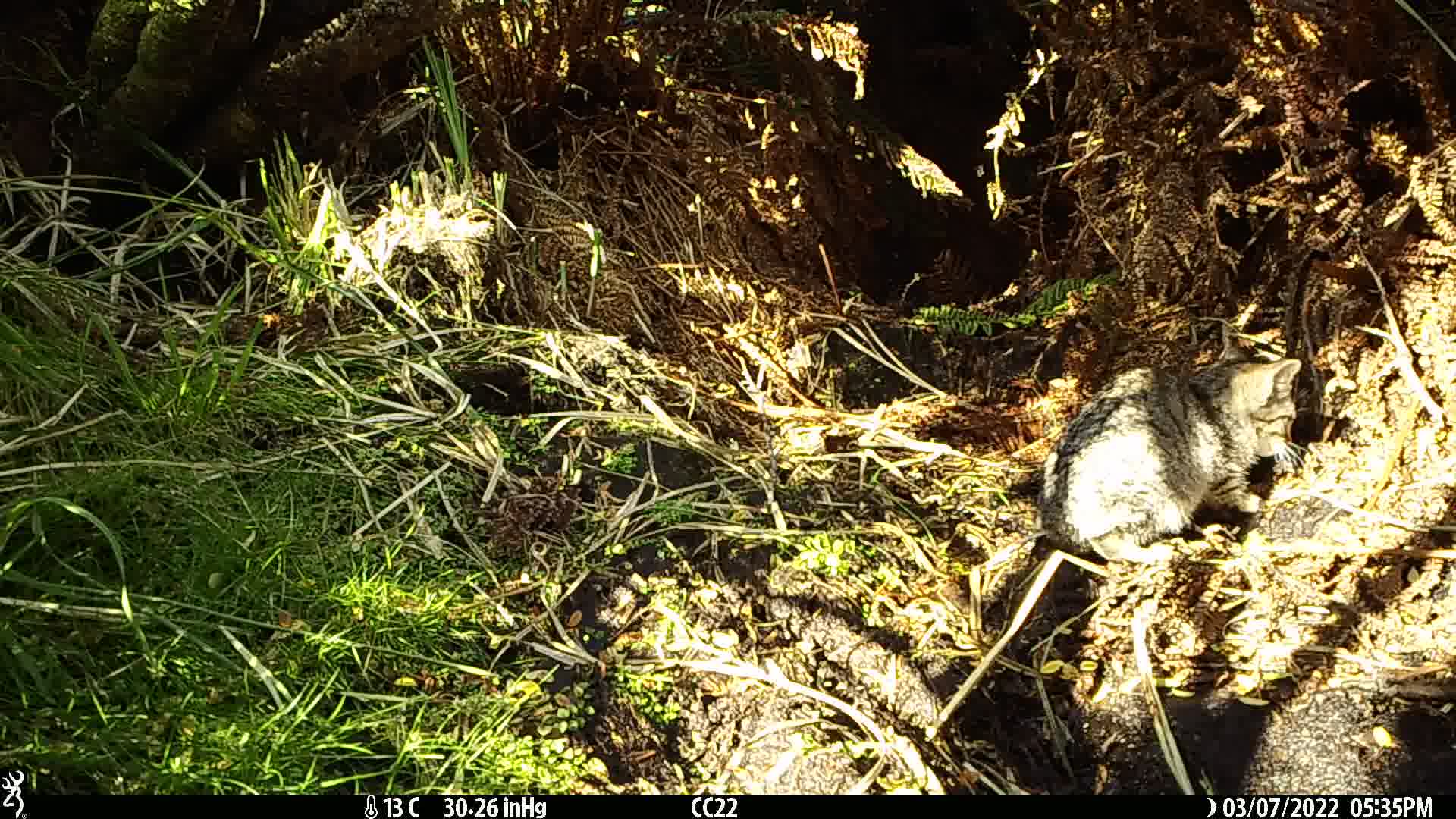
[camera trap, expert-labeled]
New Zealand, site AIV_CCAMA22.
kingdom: Animalia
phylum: Chordata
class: Mammalia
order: Carnivora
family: Felidae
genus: Felis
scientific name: Felis catus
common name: domestic cat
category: cat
Cat (domestic cat) (Felis catus).